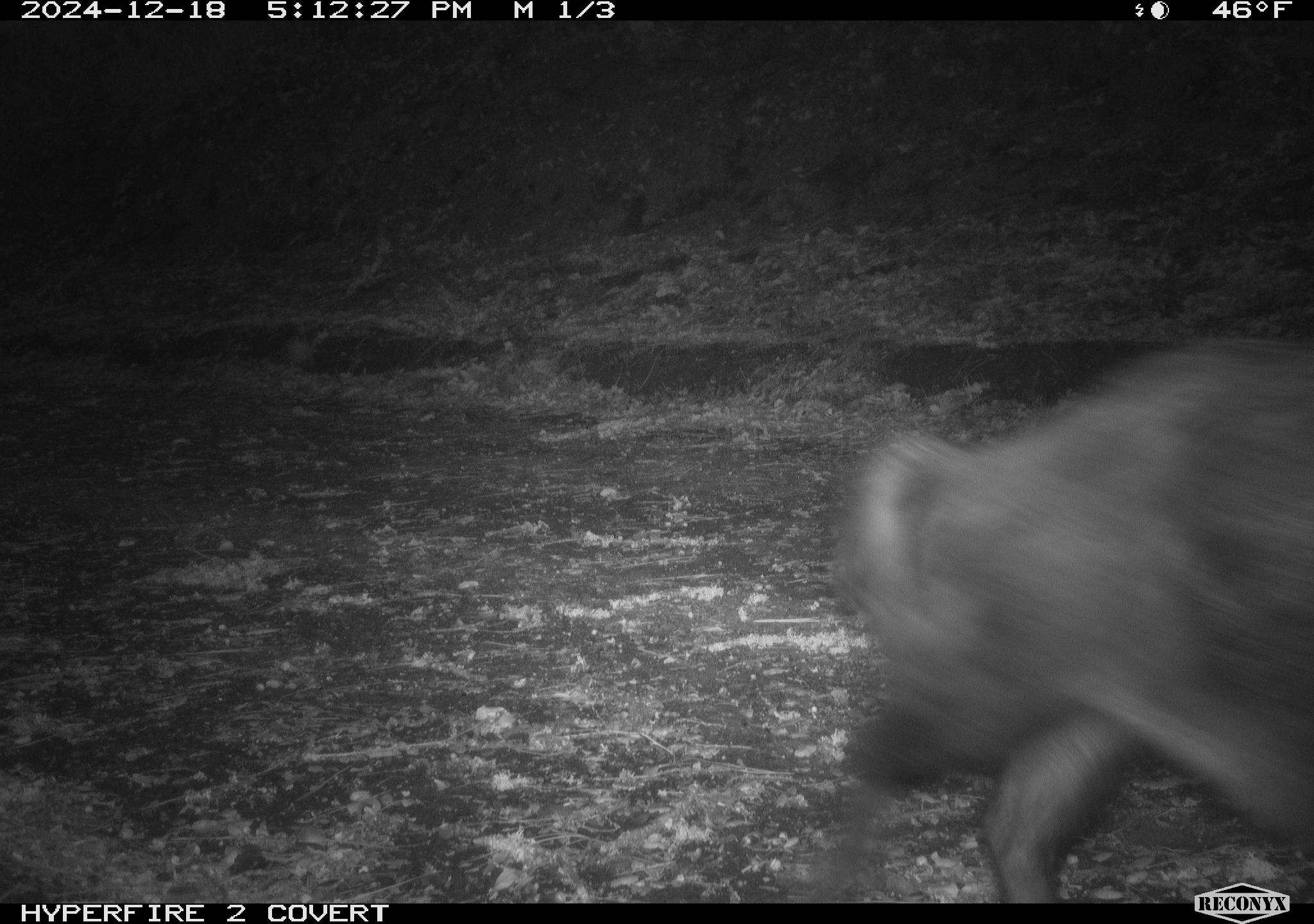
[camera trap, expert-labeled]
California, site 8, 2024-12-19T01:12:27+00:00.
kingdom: Animalia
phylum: Chordata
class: Mammalia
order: Artiodactyla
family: Suidae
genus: Sus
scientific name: Sus scrofa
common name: wild boar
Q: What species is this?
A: Wild boar (Sus scrofa).